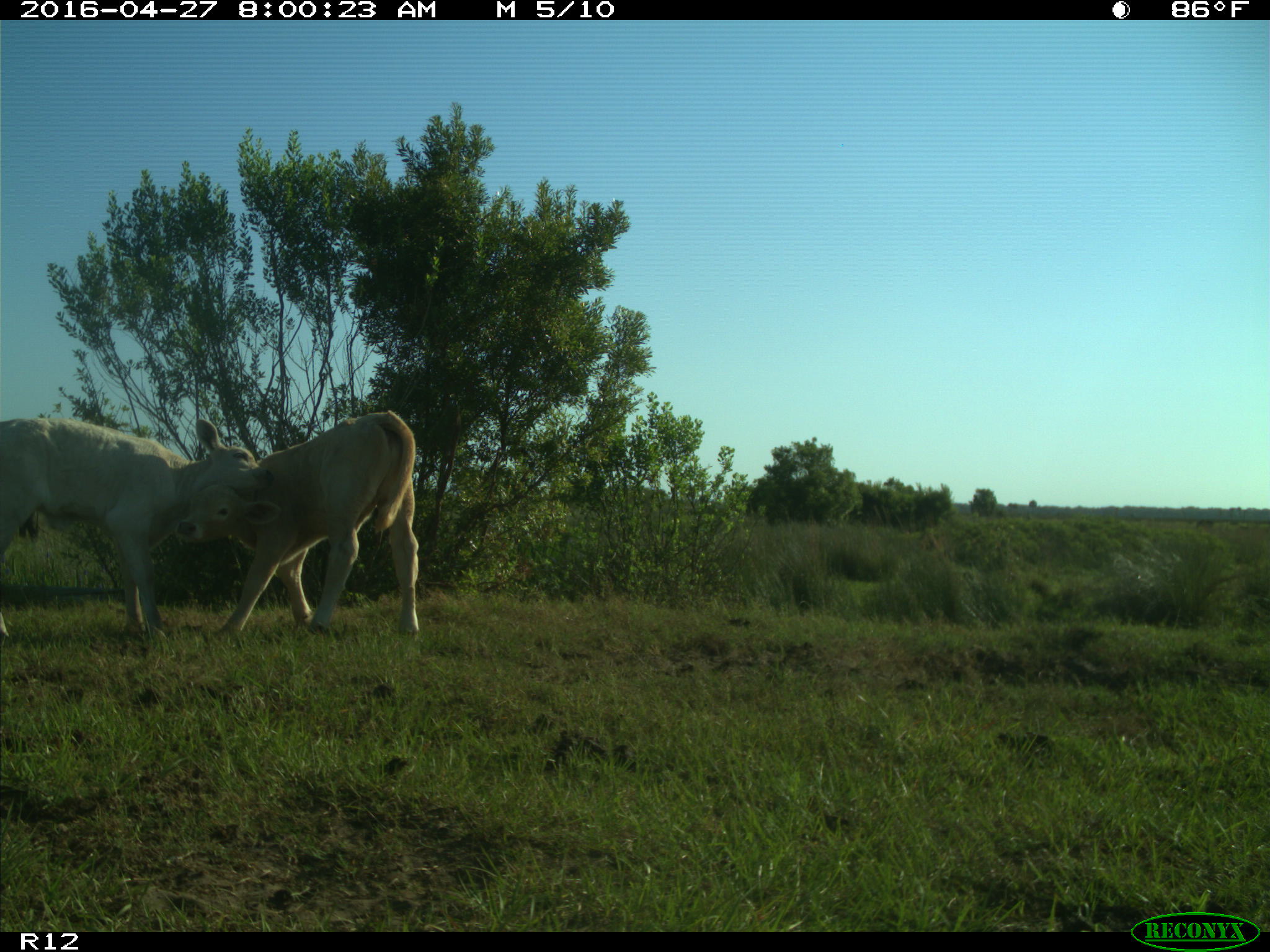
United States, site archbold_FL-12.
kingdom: Animalia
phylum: Chordata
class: Mammalia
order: Artiodactyla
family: Bovidae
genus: Bos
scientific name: Bos taurus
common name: domestic cow